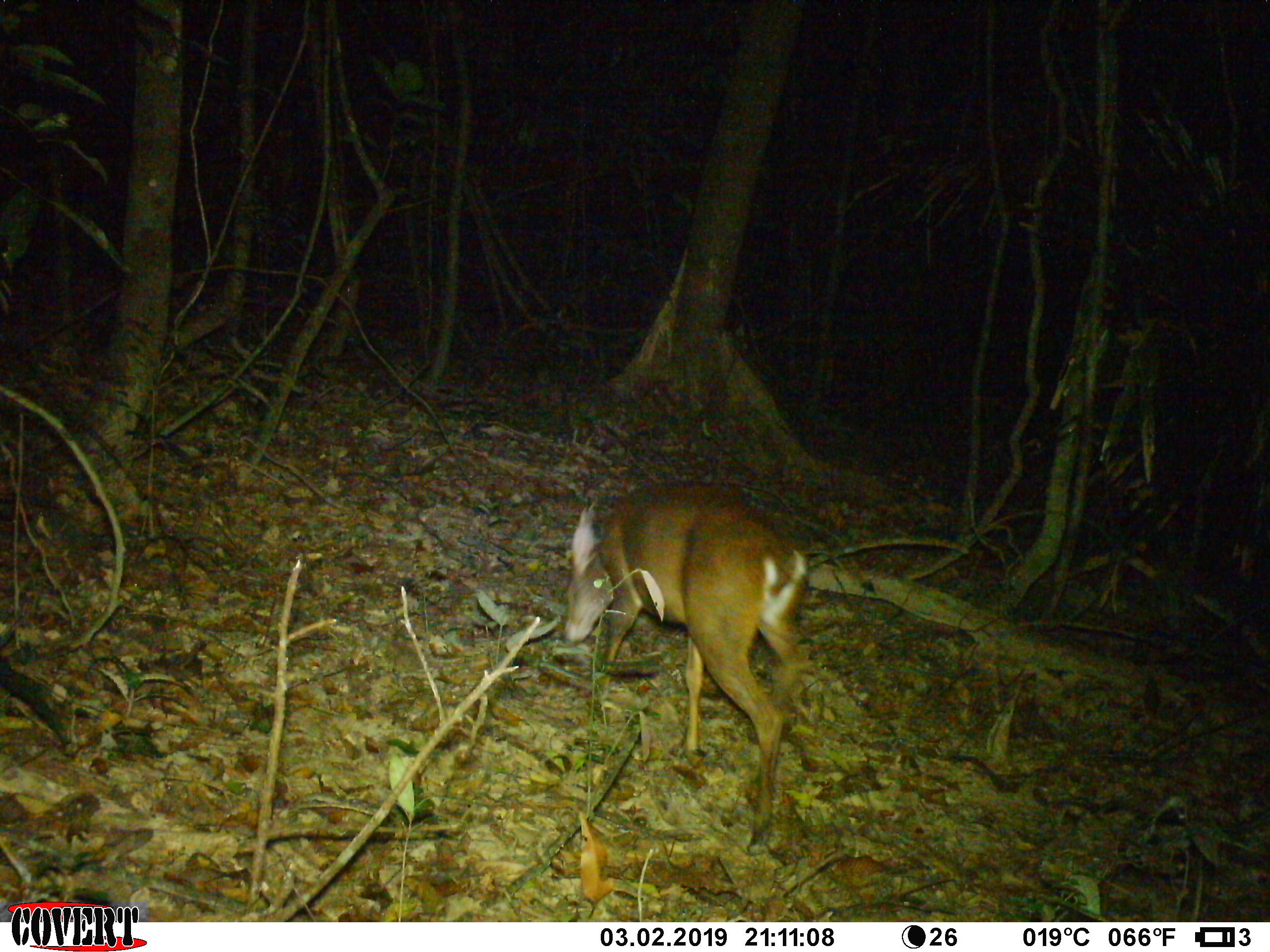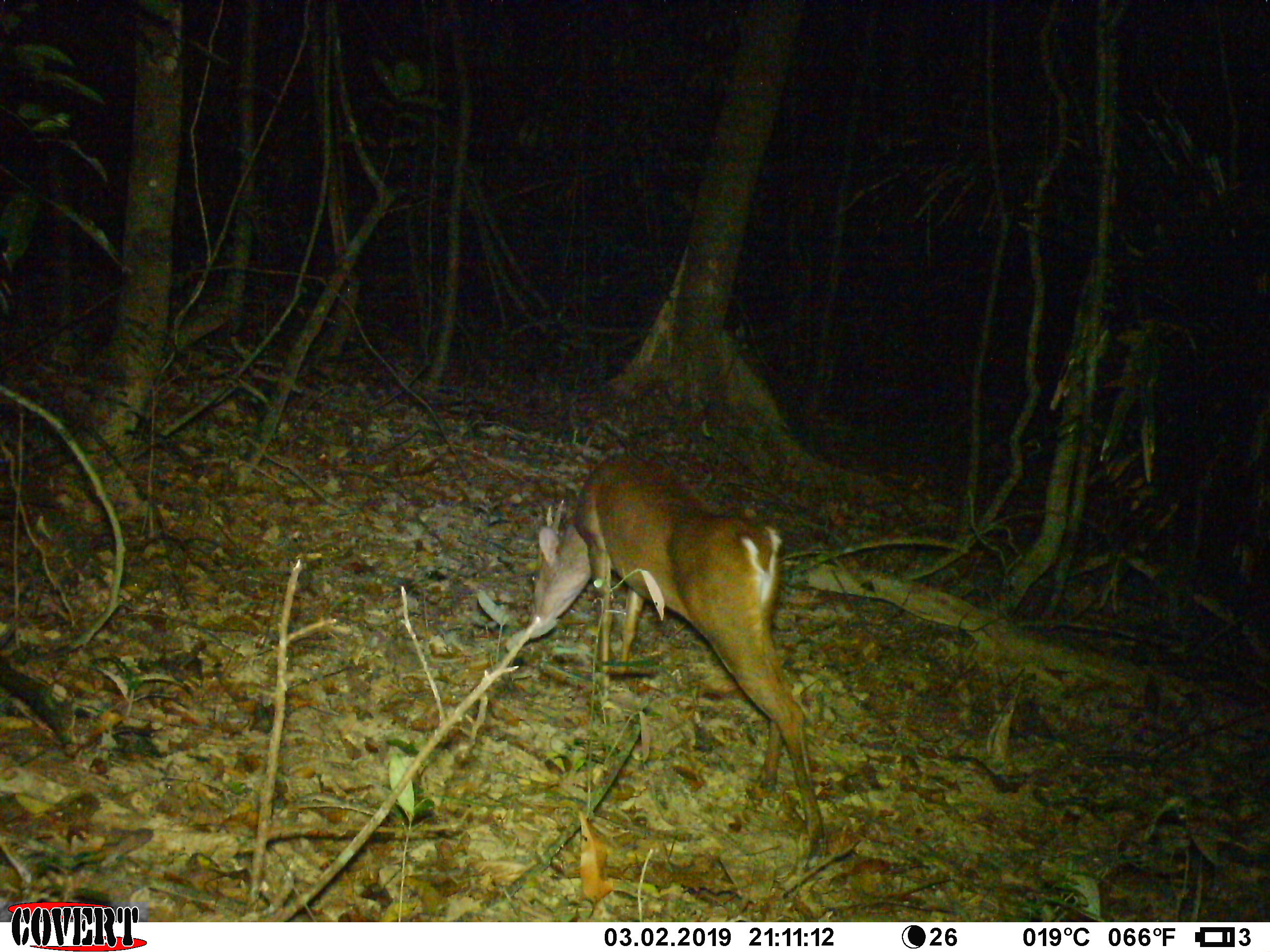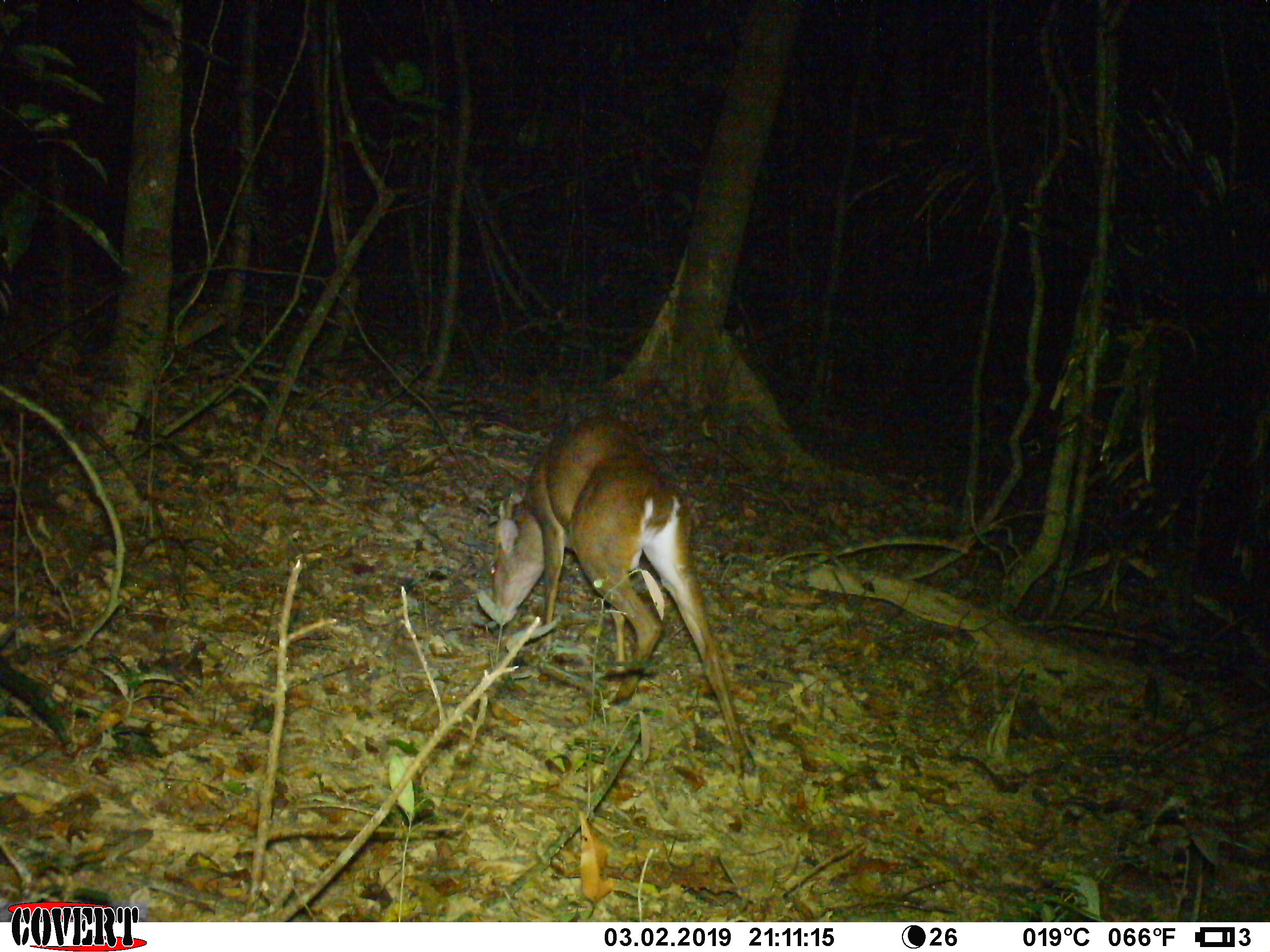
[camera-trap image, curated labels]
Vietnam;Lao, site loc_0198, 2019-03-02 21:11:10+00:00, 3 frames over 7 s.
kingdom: Animalia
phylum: Chordata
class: Mammalia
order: Artiodactyla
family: Cervidae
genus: Muntiacus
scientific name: Muntiacus vuquangensis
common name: large-antlered muntjac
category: large antlered muntjac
Large antlered muntjac (large-antlered muntjac) (Muntiacus vuquangensis). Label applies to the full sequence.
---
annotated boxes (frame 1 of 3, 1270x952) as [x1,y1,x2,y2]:
large antlered muntjac: [564,477,810,856]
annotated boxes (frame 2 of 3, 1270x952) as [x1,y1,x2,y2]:
large antlered muntjac: [529,453,826,868]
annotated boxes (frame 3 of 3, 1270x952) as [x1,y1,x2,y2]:
large antlered muntjac: [487,411,757,775]